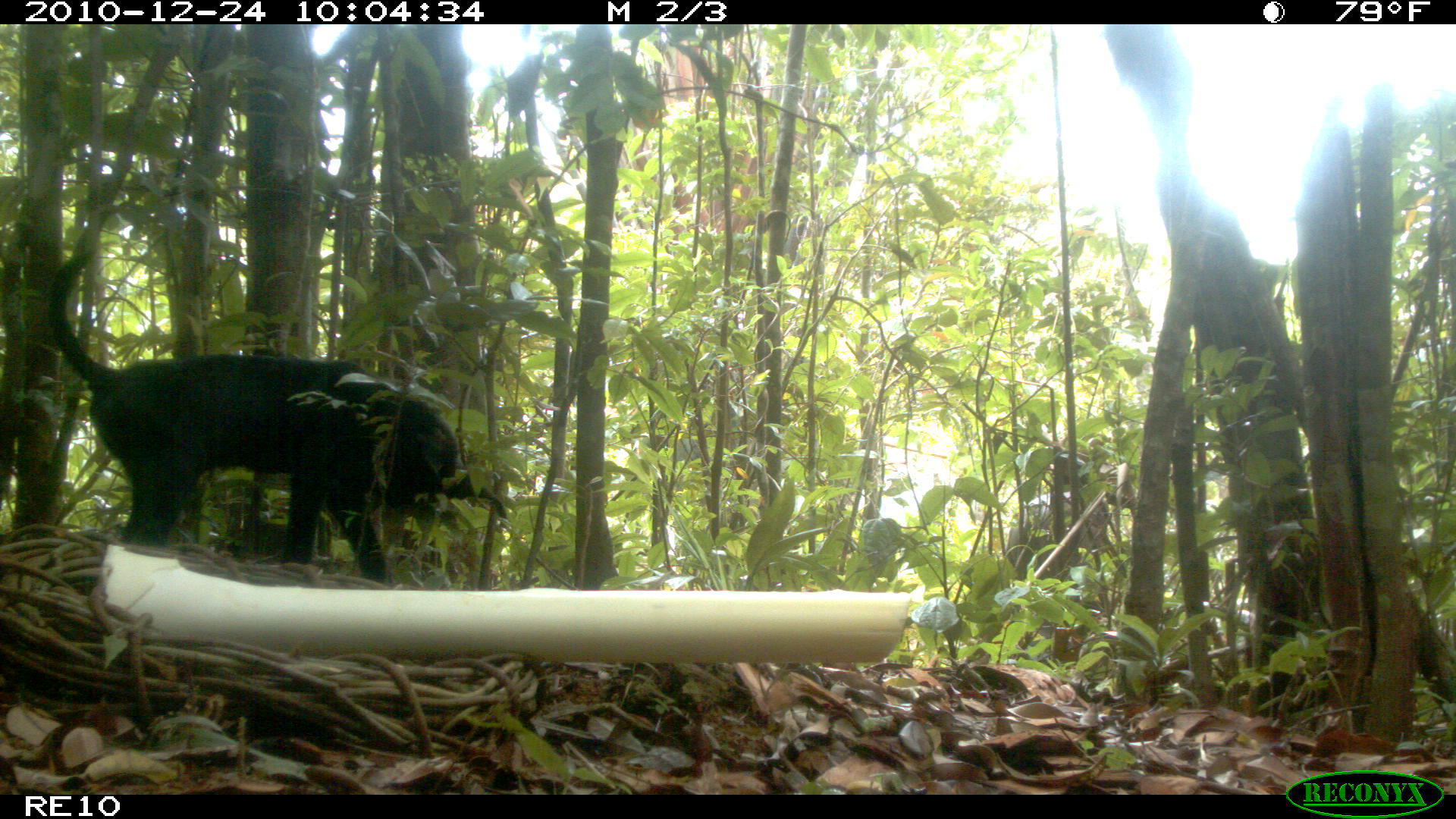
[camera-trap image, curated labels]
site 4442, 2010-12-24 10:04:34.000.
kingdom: Animalia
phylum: Chordata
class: Mammalia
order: Carnivora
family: Canidae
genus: Canis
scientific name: Canis familiaris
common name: domestic dog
Canis familiaris (domestic dog), count 1.